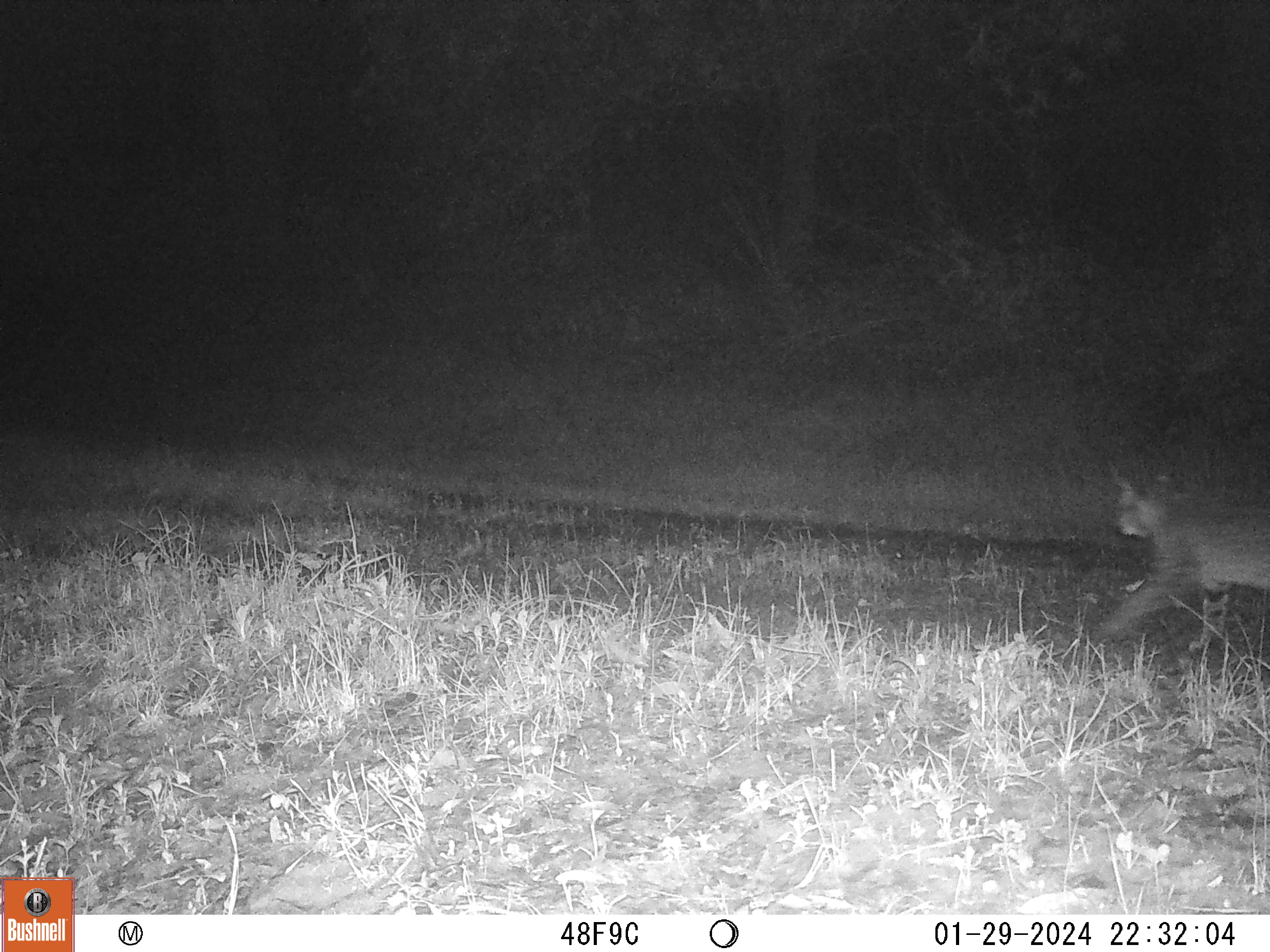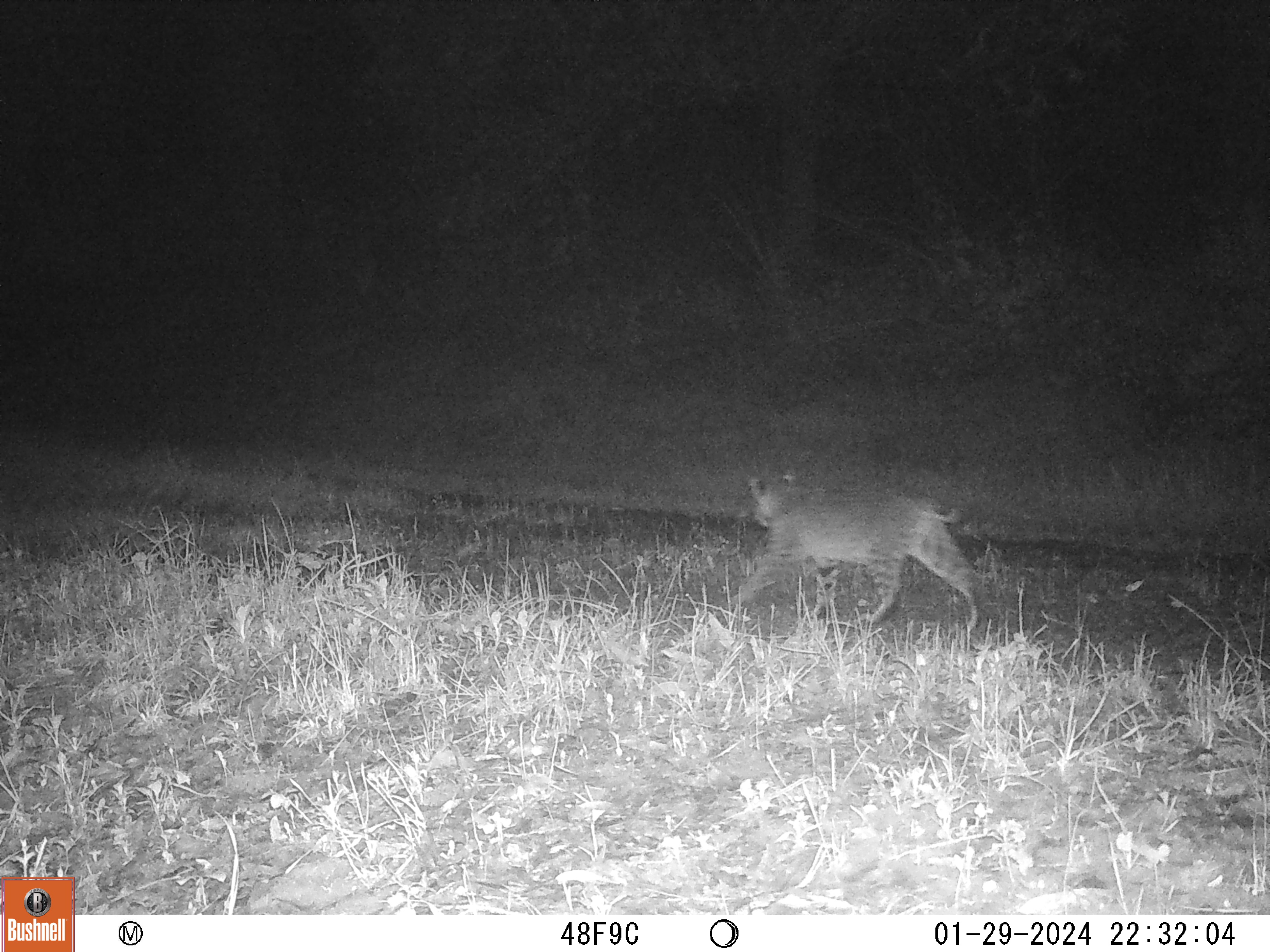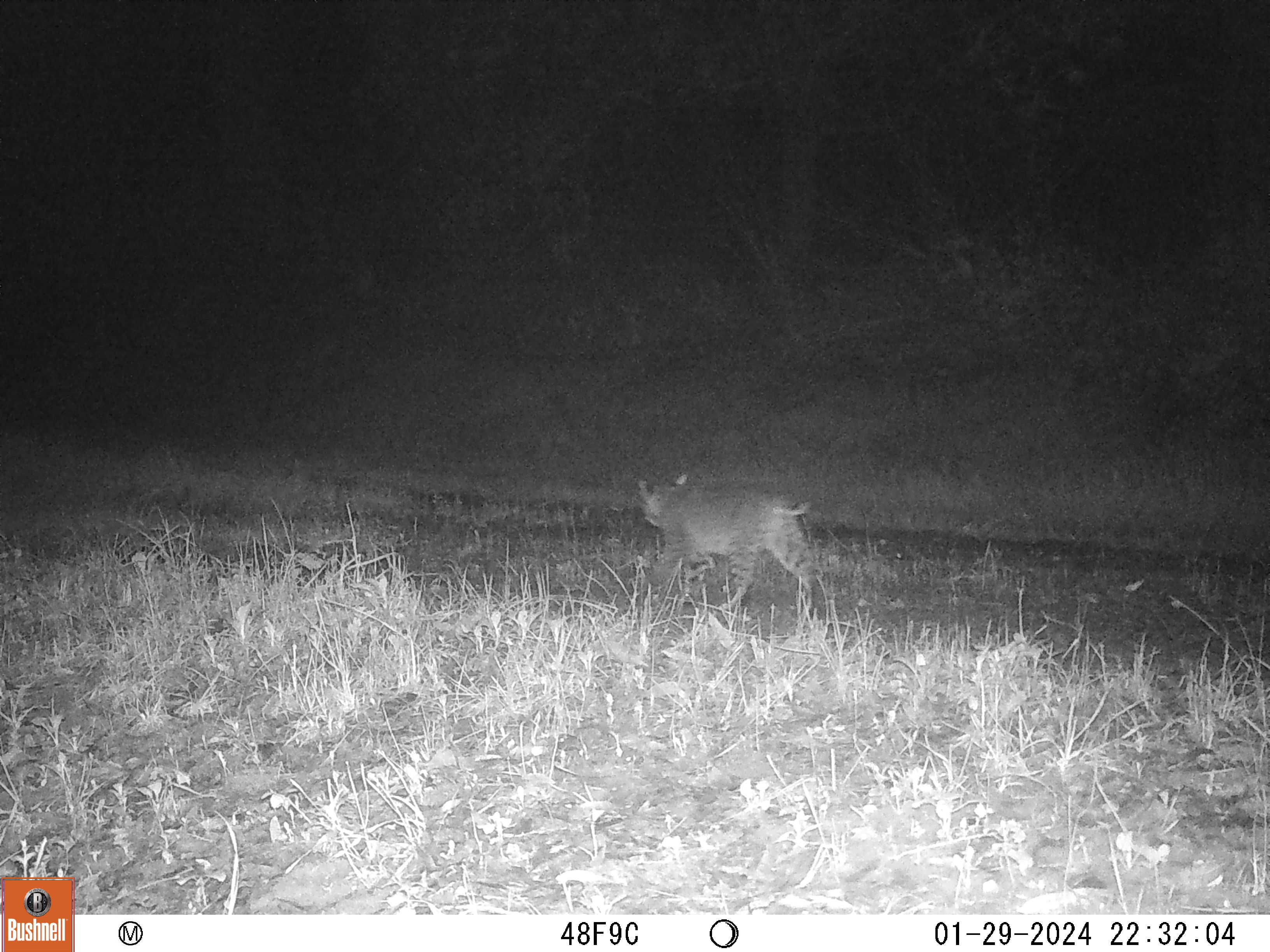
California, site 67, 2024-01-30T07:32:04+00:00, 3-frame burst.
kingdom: Animalia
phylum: Chordata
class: Mammalia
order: Carnivora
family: Felidae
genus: Lynx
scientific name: Lynx rufus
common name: bobcat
Bobcat (Lynx rufus).